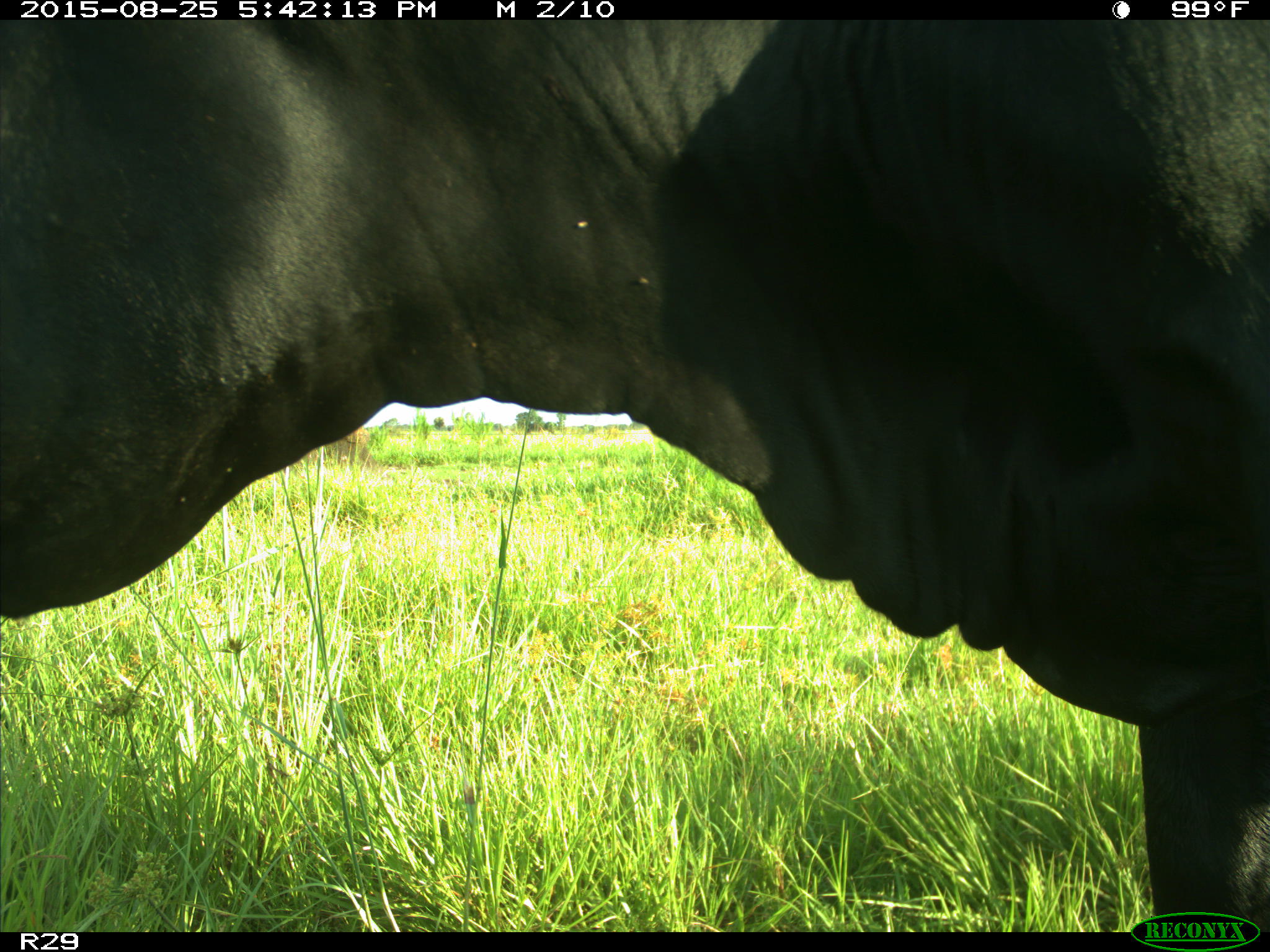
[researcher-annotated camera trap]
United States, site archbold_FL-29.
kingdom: Animalia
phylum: Chordata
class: Mammalia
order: Artiodactyla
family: Bovidae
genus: Bos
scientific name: Bos taurus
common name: domestic cow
Bos taurus (domestic cow).